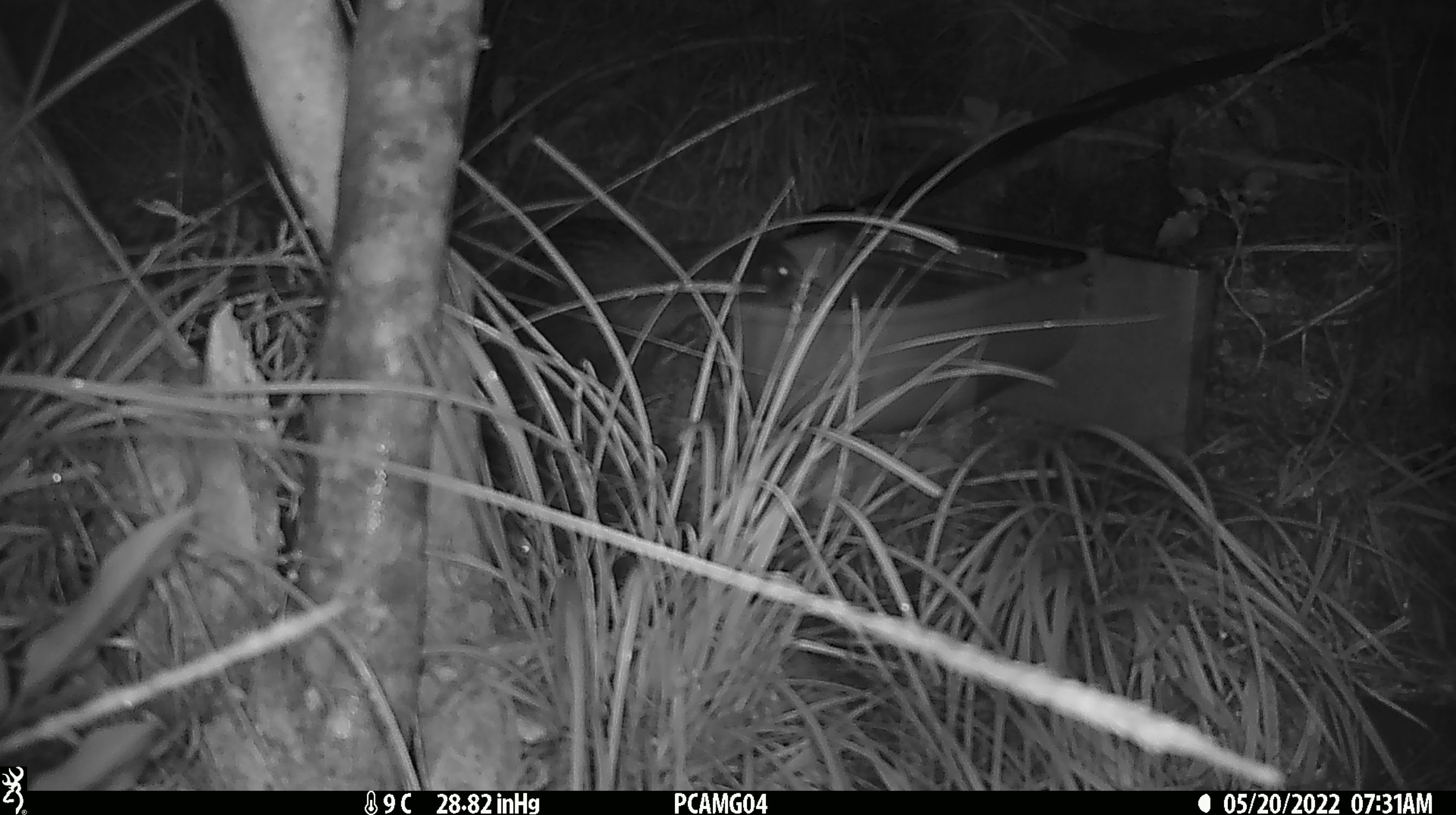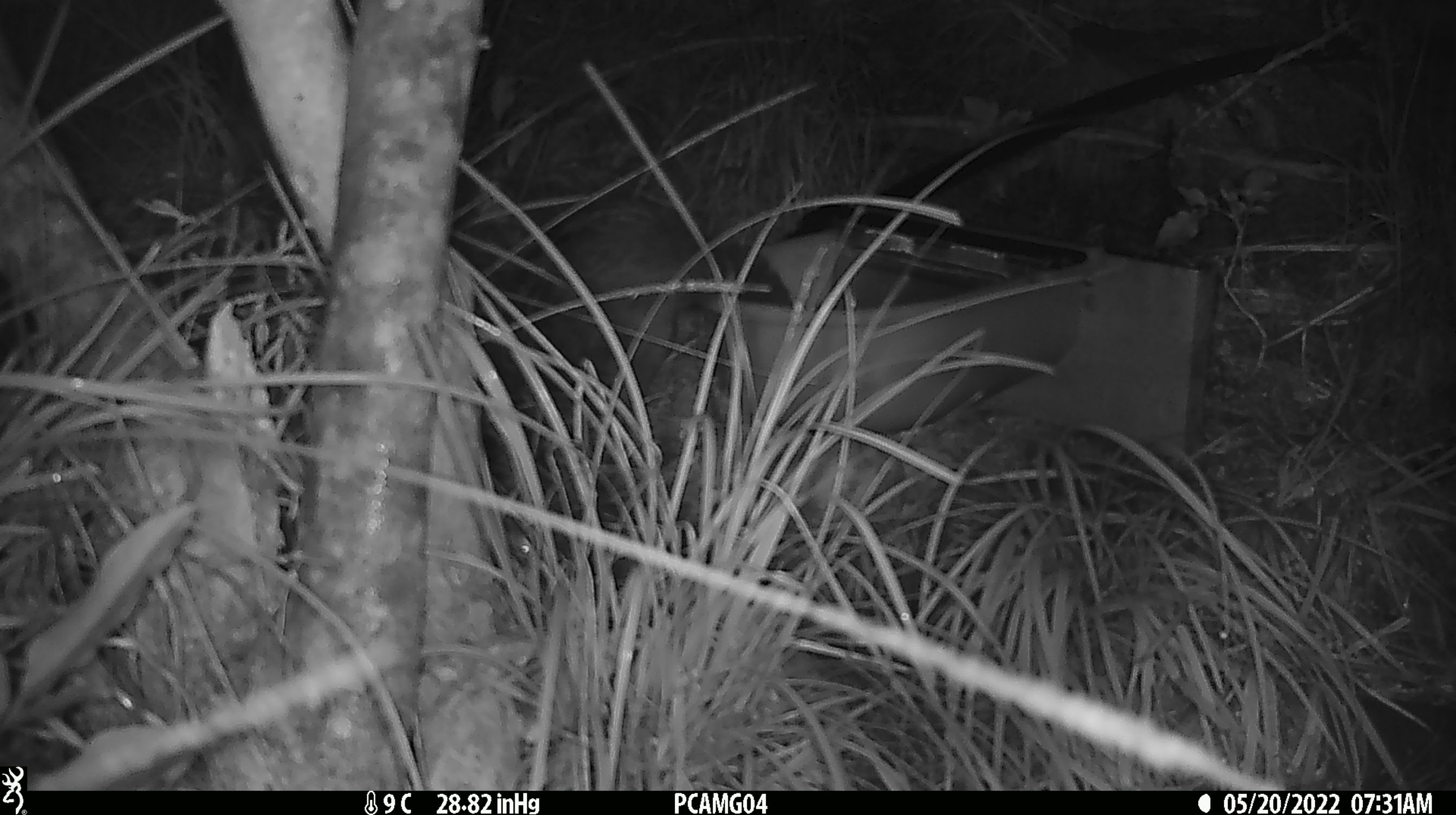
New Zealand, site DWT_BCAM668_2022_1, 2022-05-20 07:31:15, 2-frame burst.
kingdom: Animalia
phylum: Chordata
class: Aves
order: Gruiformes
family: Rallidae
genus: Gallirallus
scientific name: Gallirallus australis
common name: weka